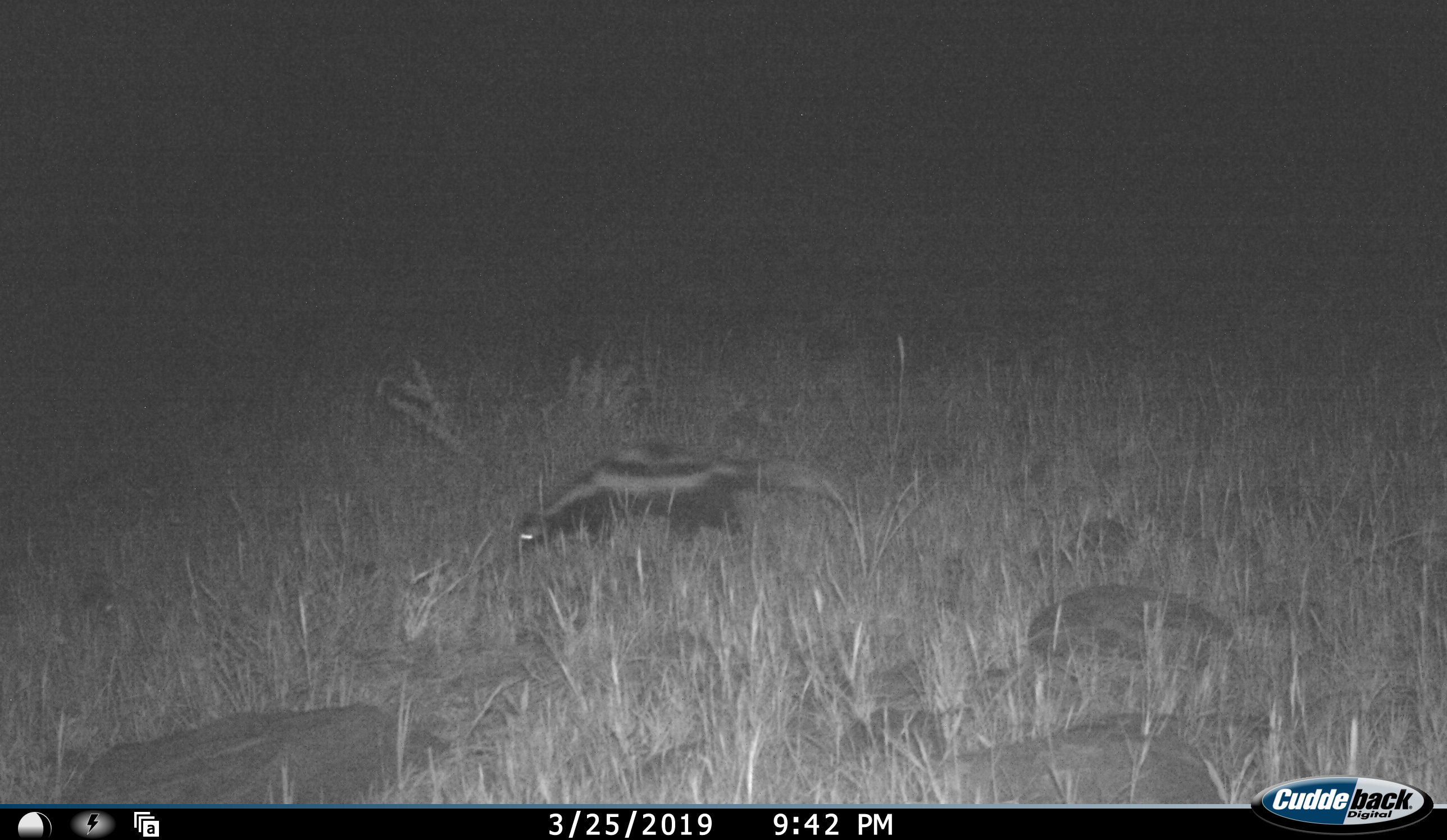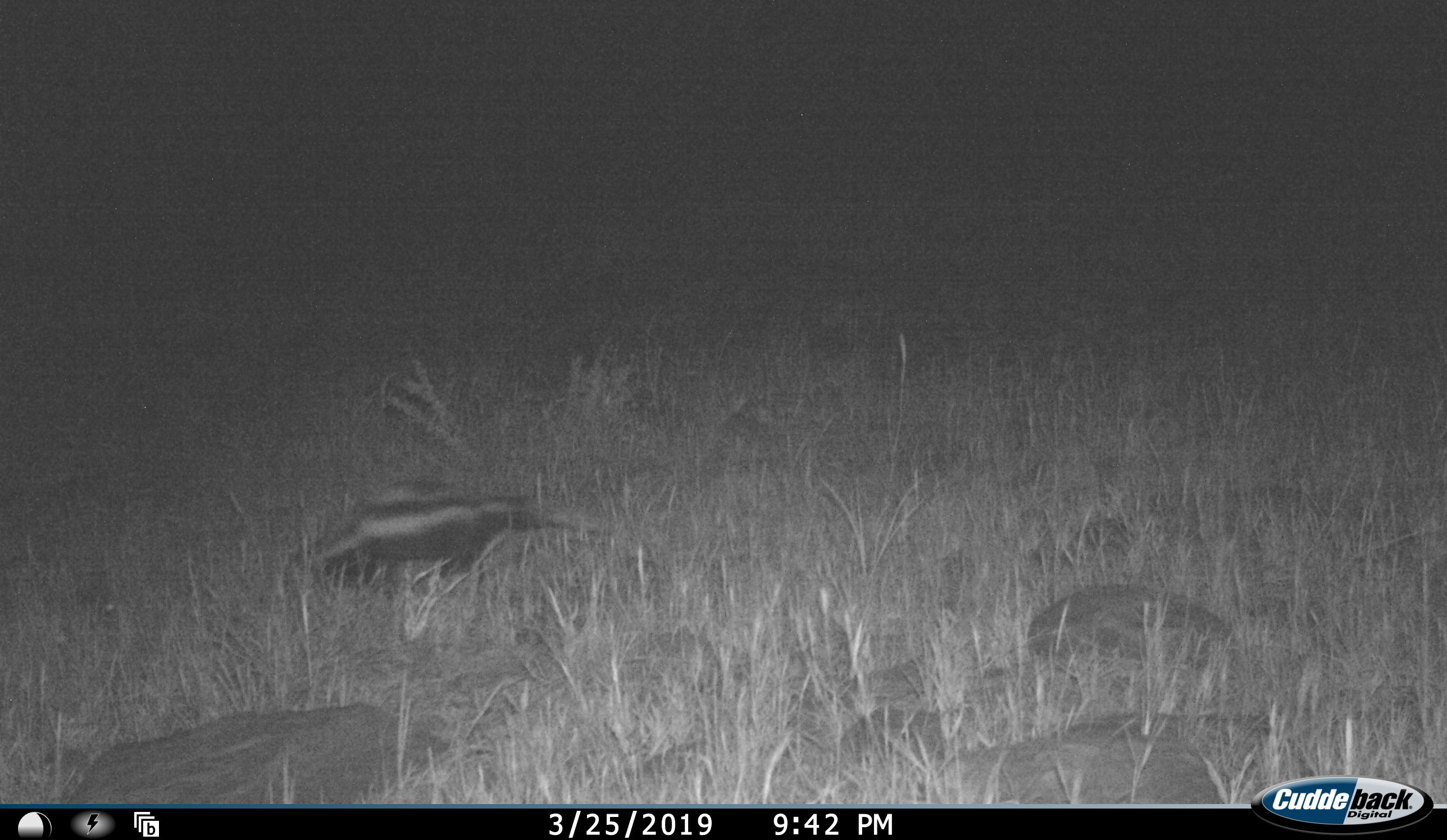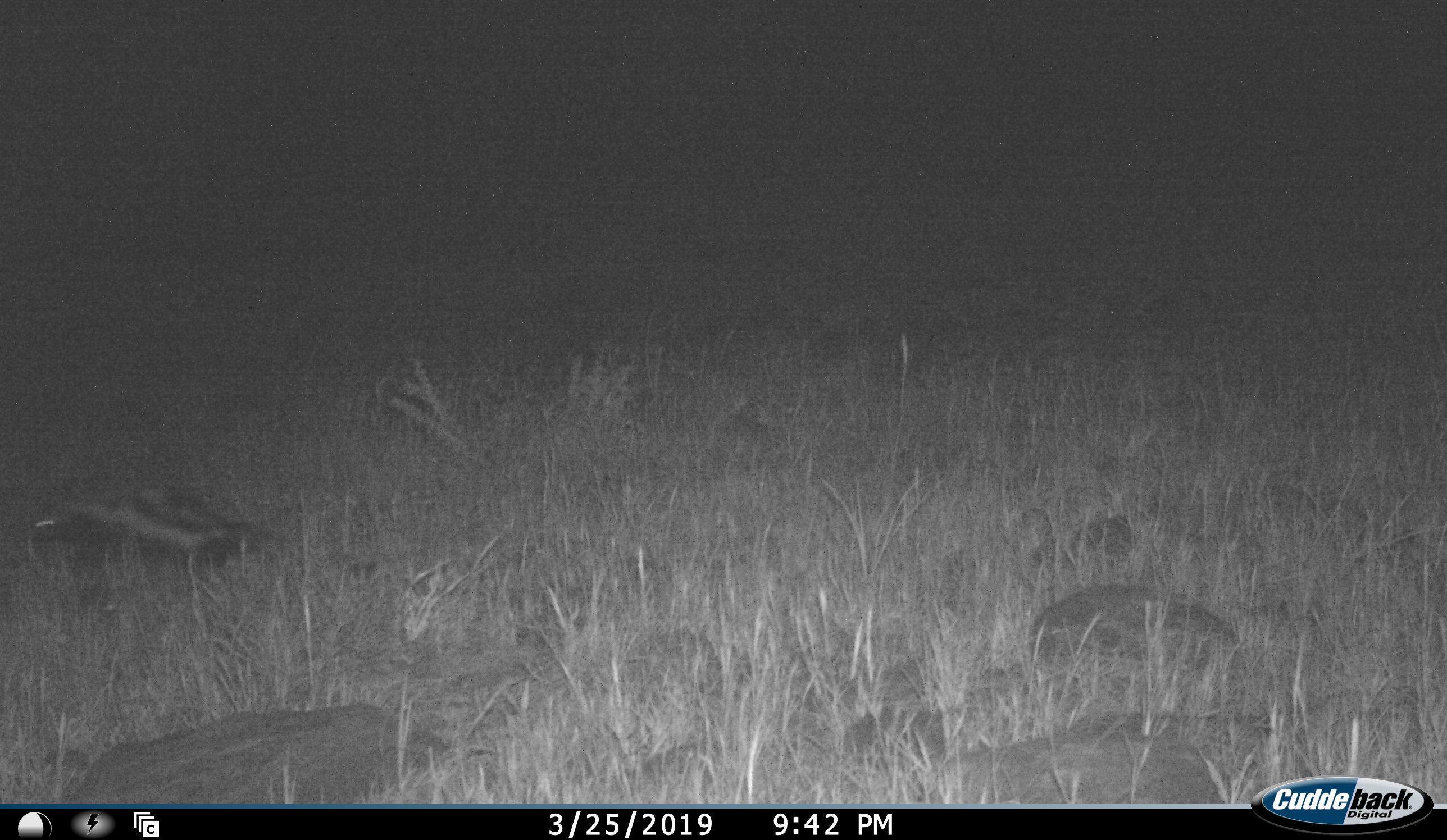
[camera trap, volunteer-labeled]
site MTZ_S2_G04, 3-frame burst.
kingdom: Animalia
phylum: Chordata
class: Mammalia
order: Carnivora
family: Mustelidae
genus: Ictonyx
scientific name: Ictonyx striatus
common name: zorilla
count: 1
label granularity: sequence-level